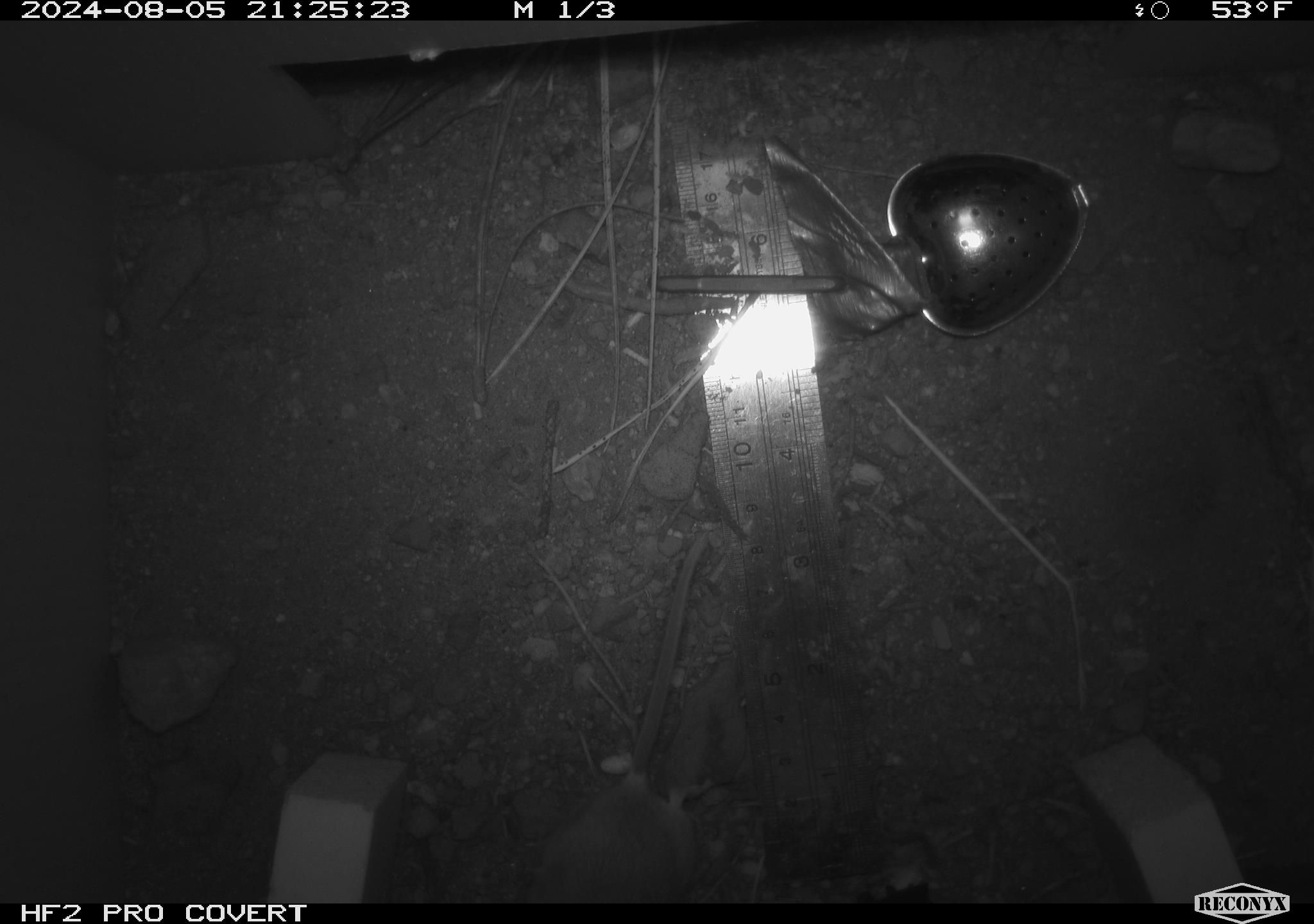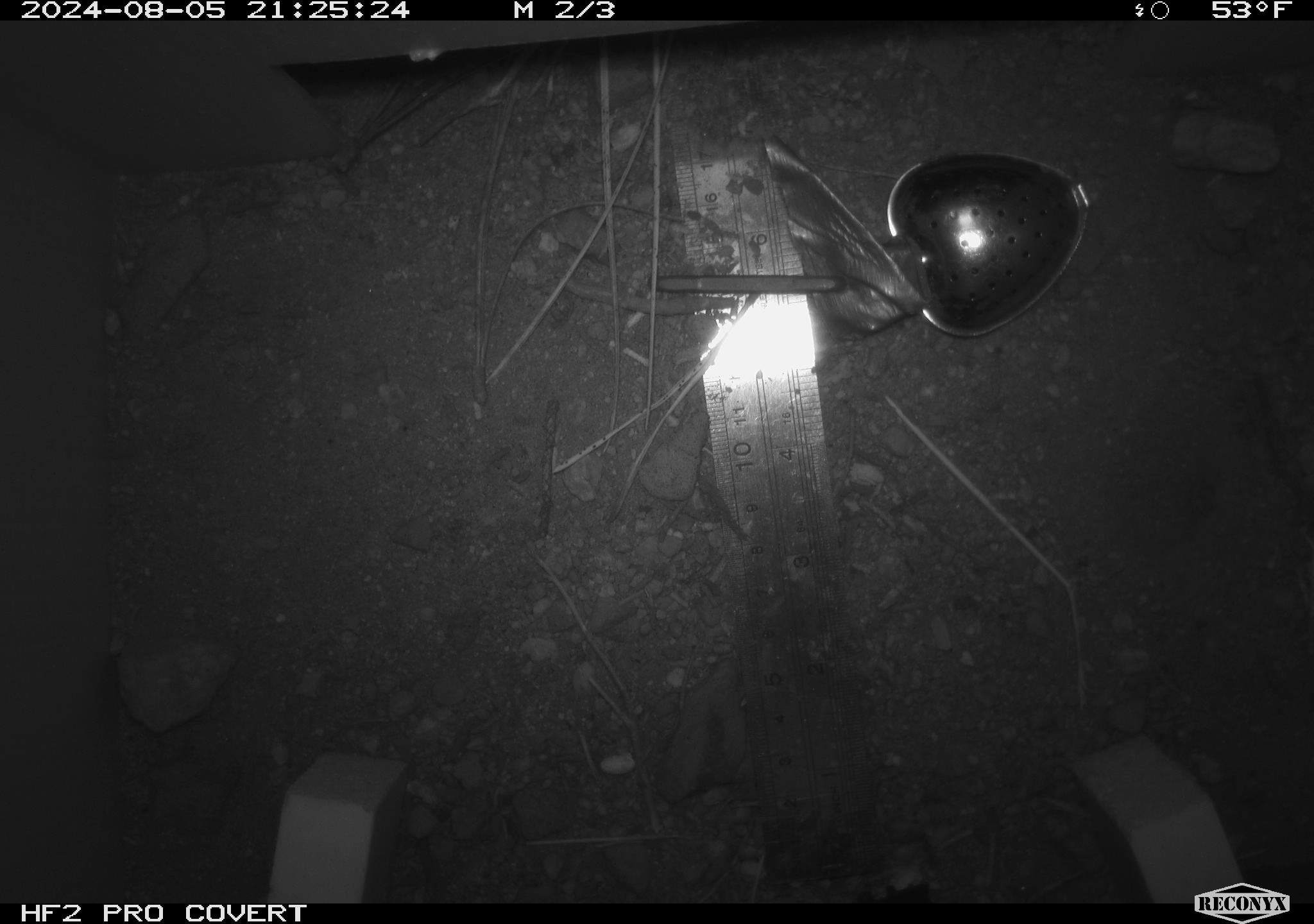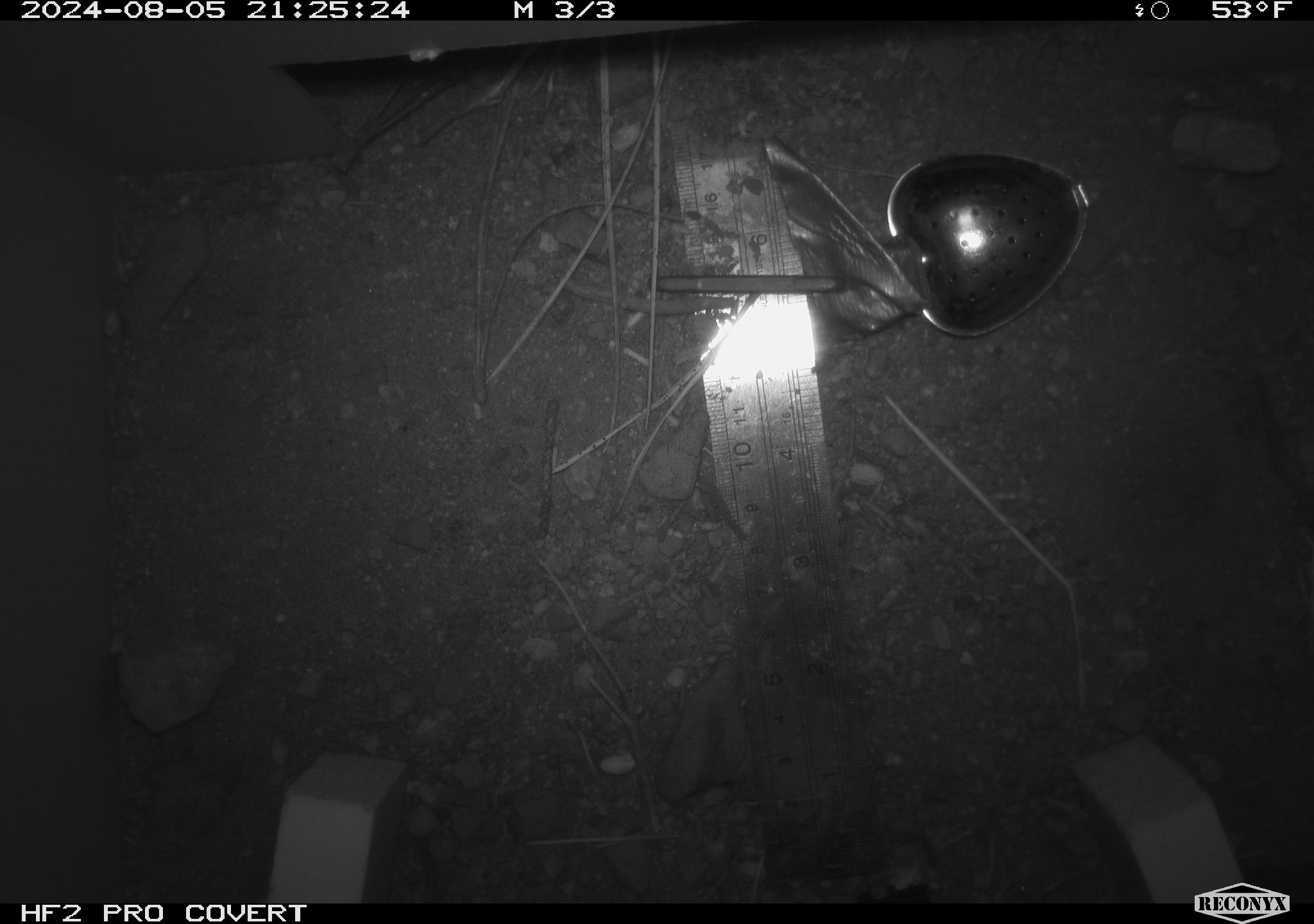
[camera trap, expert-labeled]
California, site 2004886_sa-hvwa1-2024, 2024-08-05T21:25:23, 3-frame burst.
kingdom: Animalia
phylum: Chordata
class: Mammalia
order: Rodentia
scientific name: Rodentia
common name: mouse species